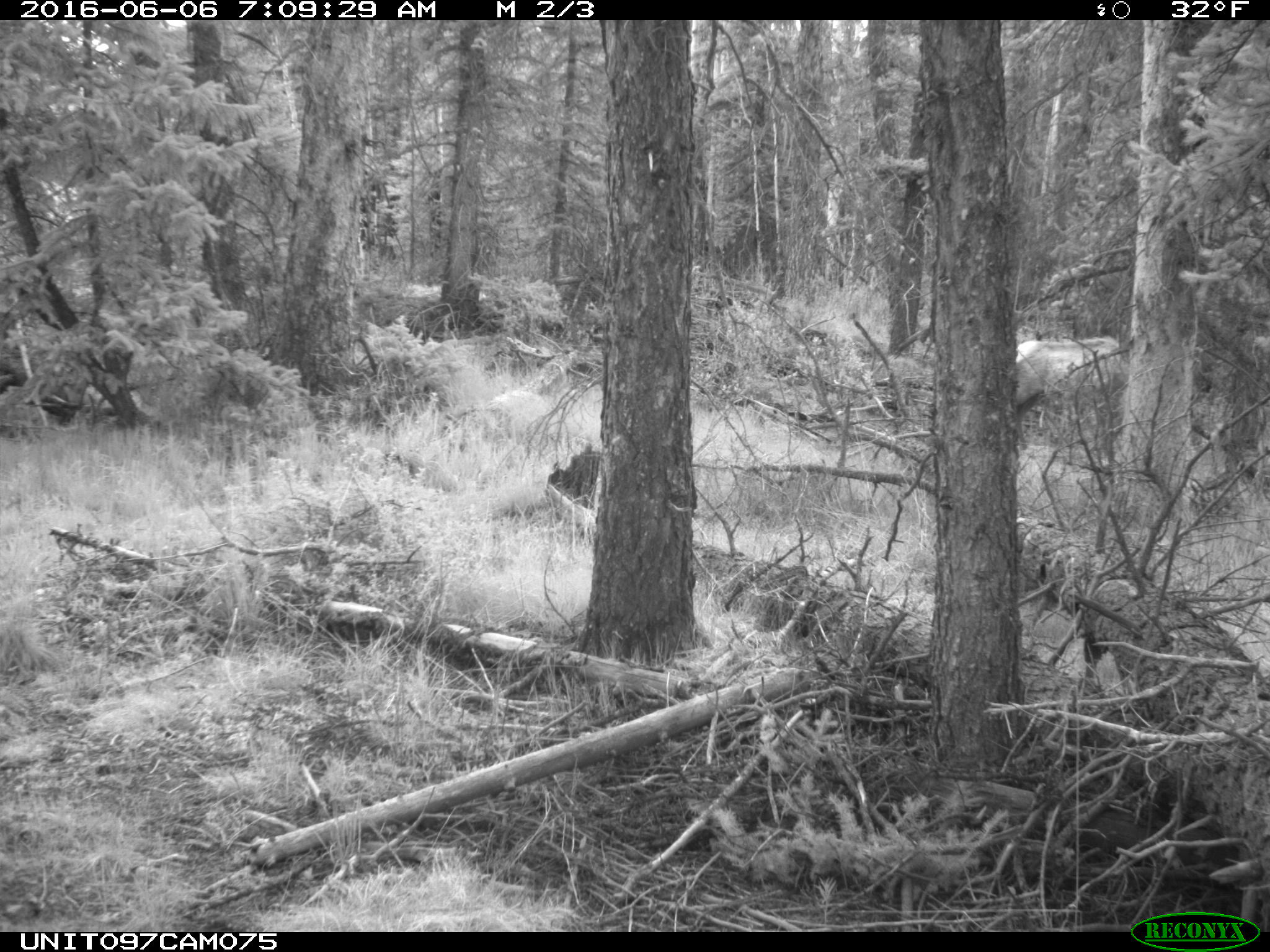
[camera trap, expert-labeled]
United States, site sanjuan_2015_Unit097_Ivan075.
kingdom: Animalia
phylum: Chordata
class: Mammalia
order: Artiodactyla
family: Cervidae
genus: Cervus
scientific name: Cervus elaphus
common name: red deer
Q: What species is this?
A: Cervus elaphus (red deer).